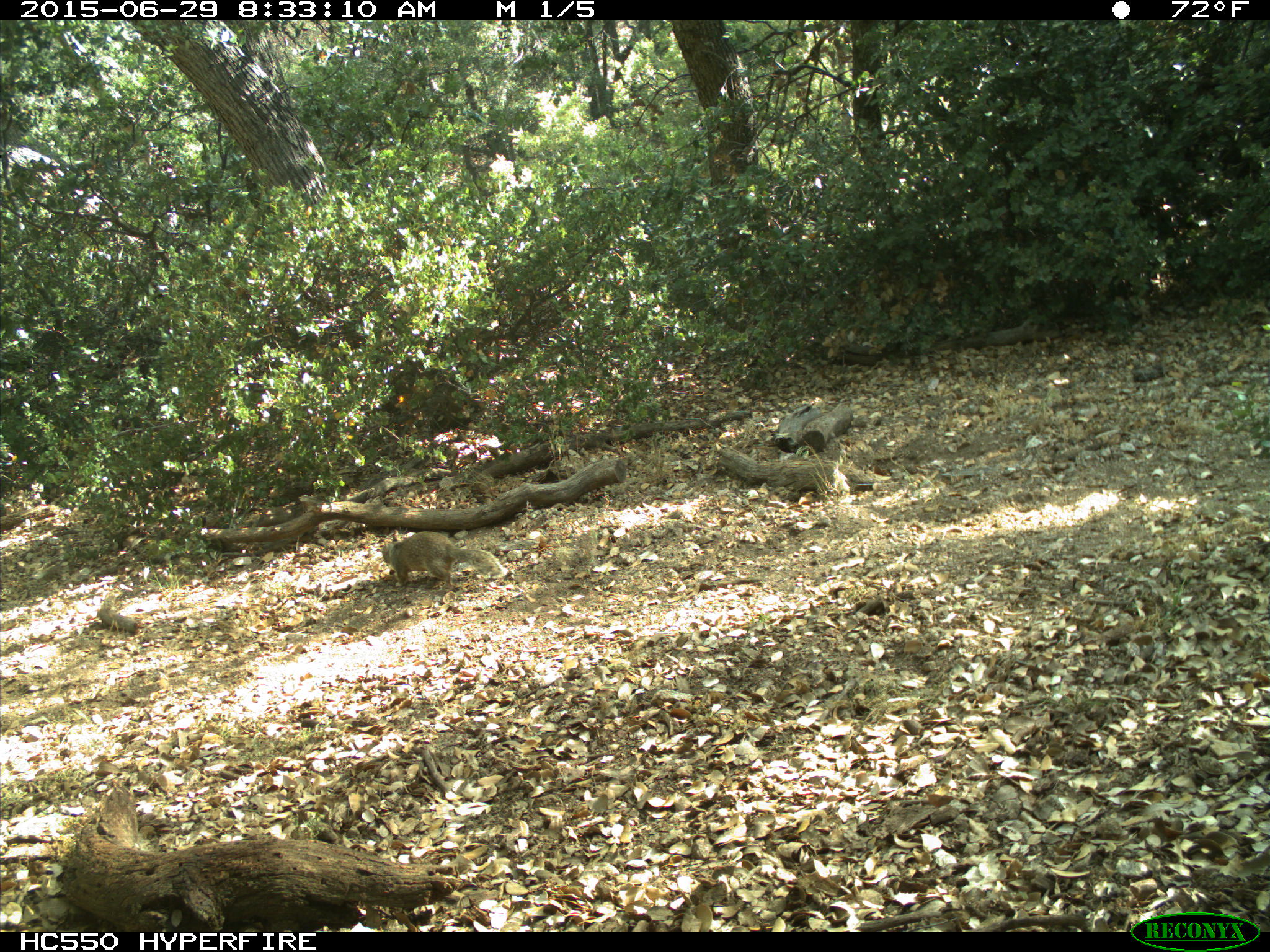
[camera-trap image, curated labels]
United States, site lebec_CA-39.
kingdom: Animalia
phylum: Chordata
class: Mammalia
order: Rodentia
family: Sciuridae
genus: Otospermophilus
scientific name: Otospermophilus beecheyi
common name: california ground squirrel